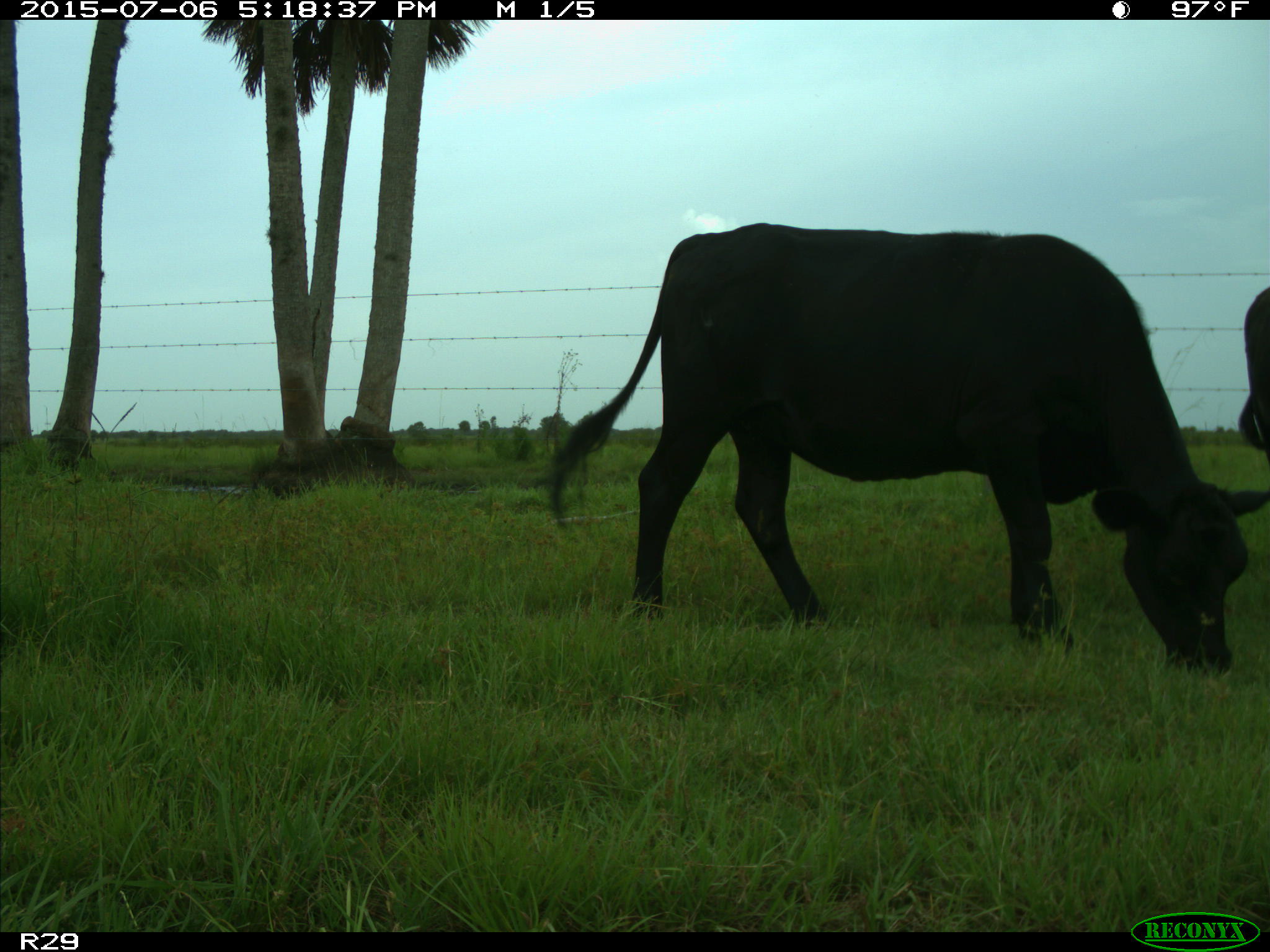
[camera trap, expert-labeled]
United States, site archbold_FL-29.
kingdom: Animalia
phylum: Chordata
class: Mammalia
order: Artiodactyla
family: Bovidae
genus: Bos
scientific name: Bos taurus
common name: domestic cow